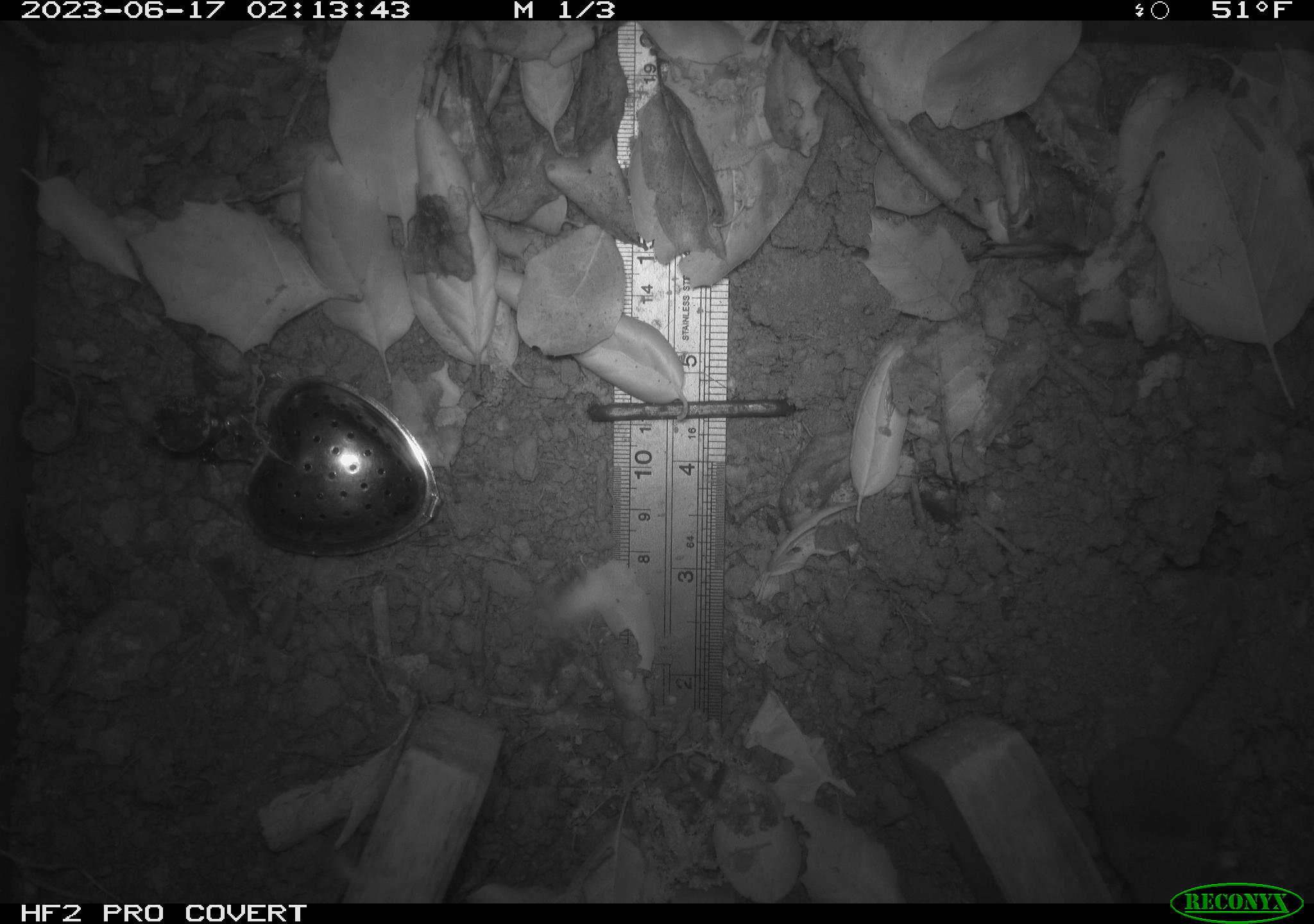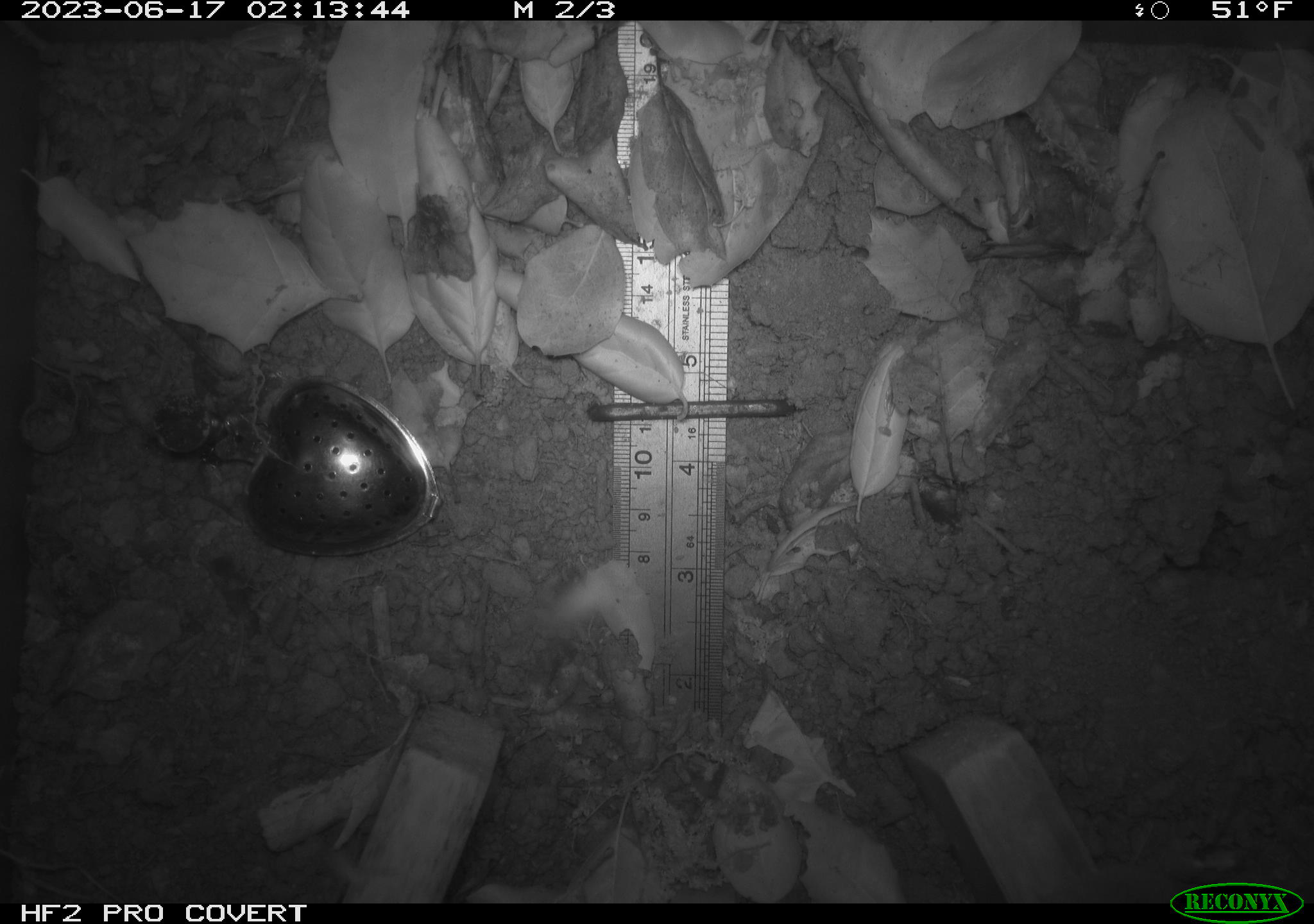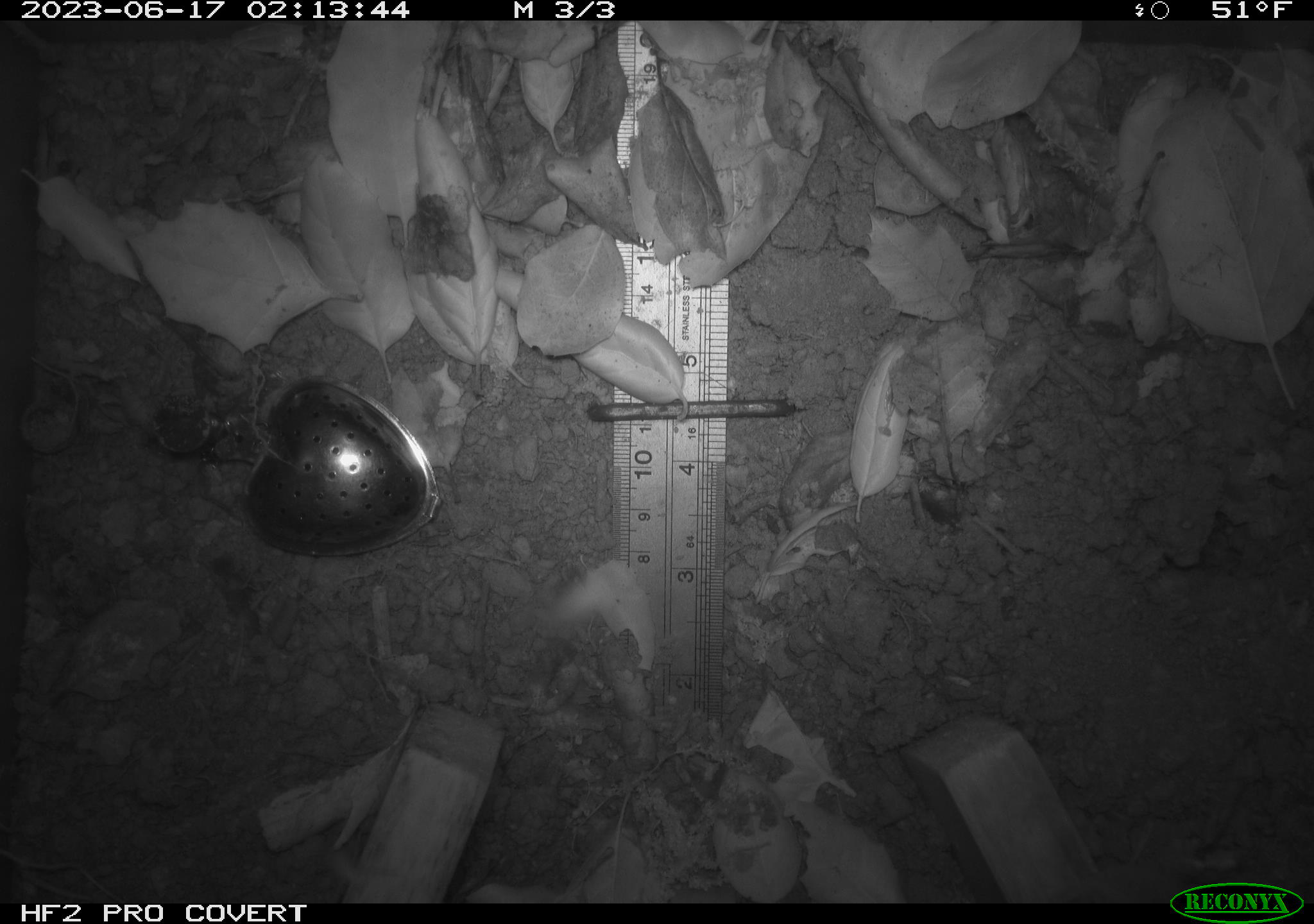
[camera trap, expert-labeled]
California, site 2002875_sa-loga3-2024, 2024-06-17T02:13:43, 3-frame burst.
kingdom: Animalia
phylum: Chordata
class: Mammalia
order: Eulipotyphla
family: Soricidae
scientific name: Soricidae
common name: shrews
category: soricidae family